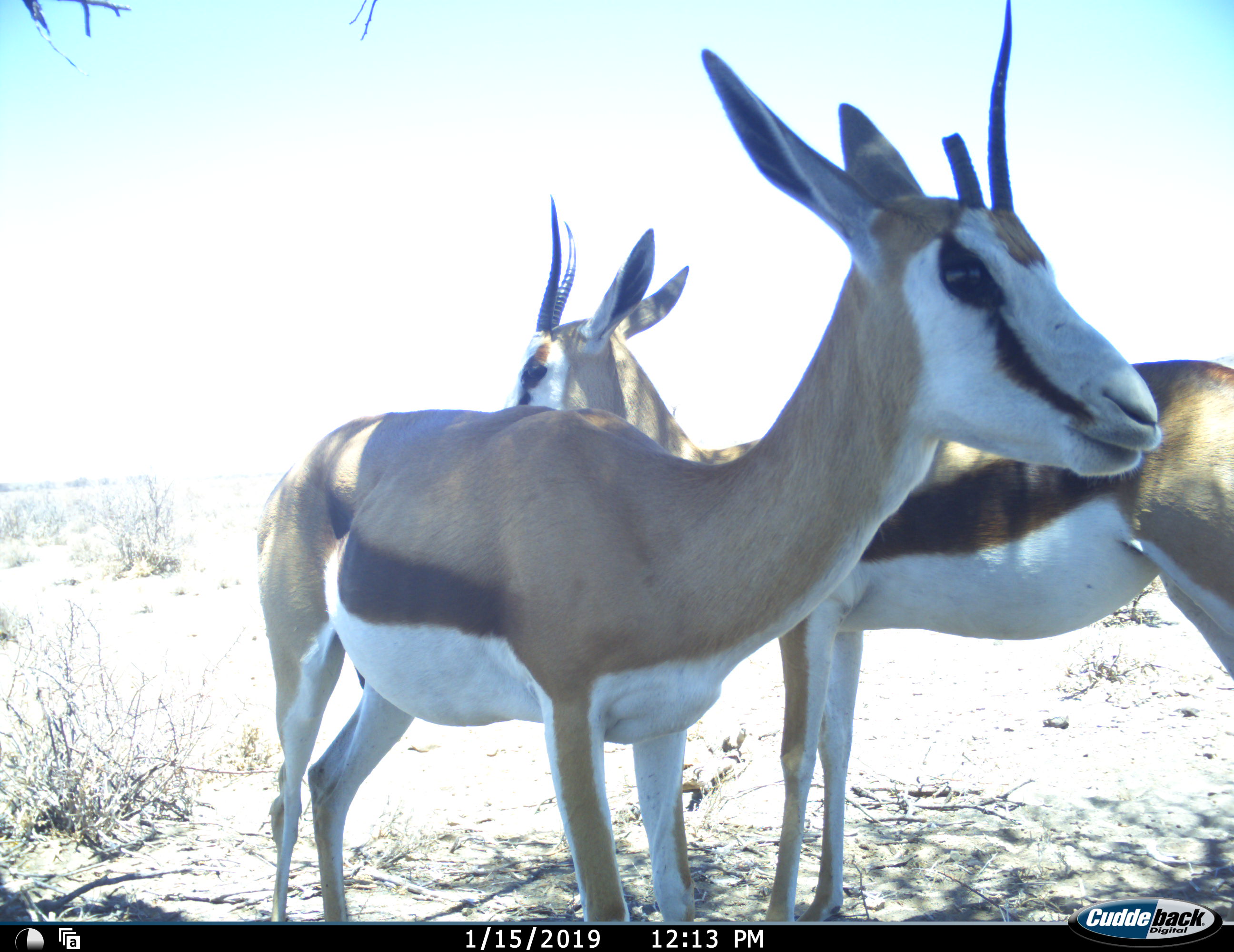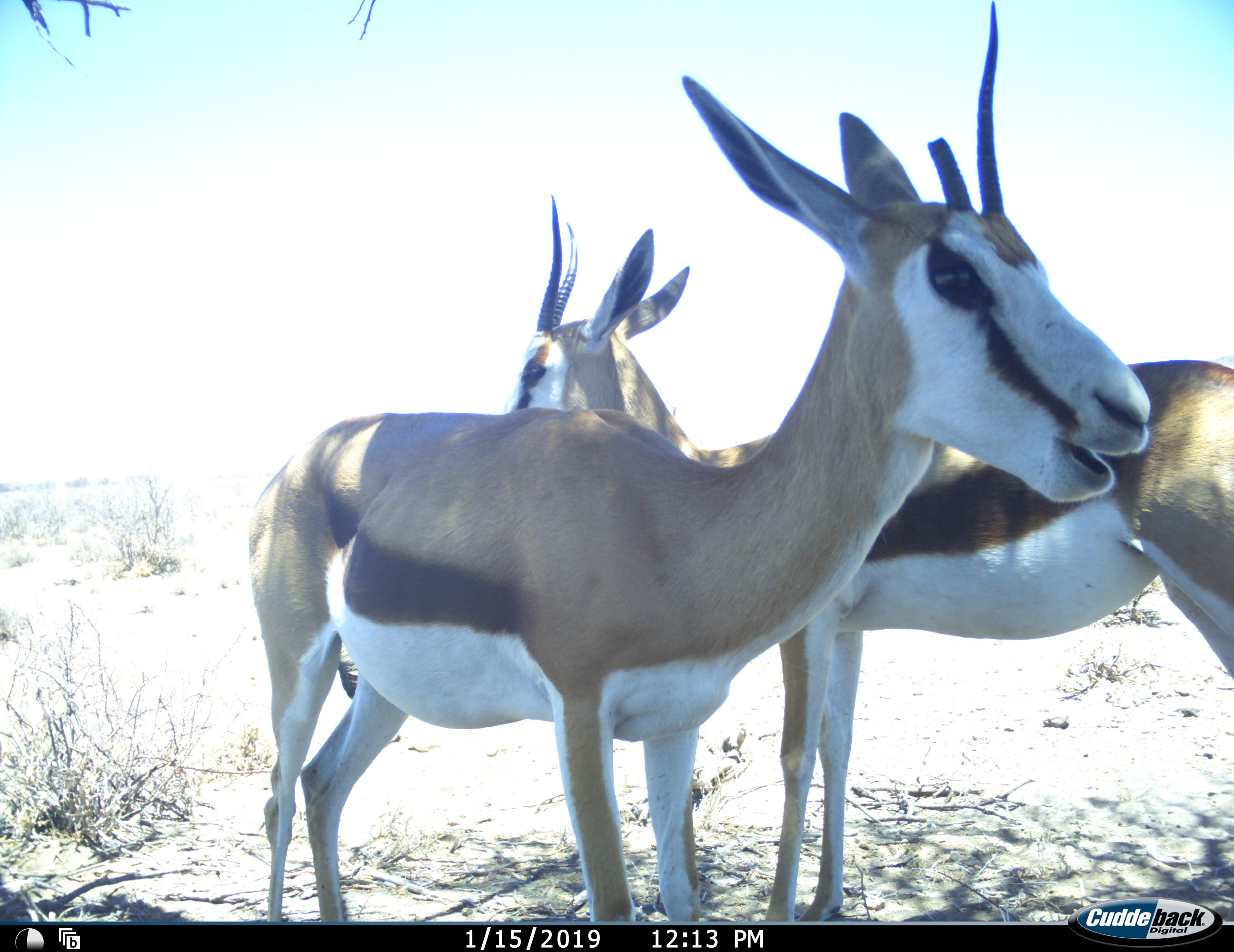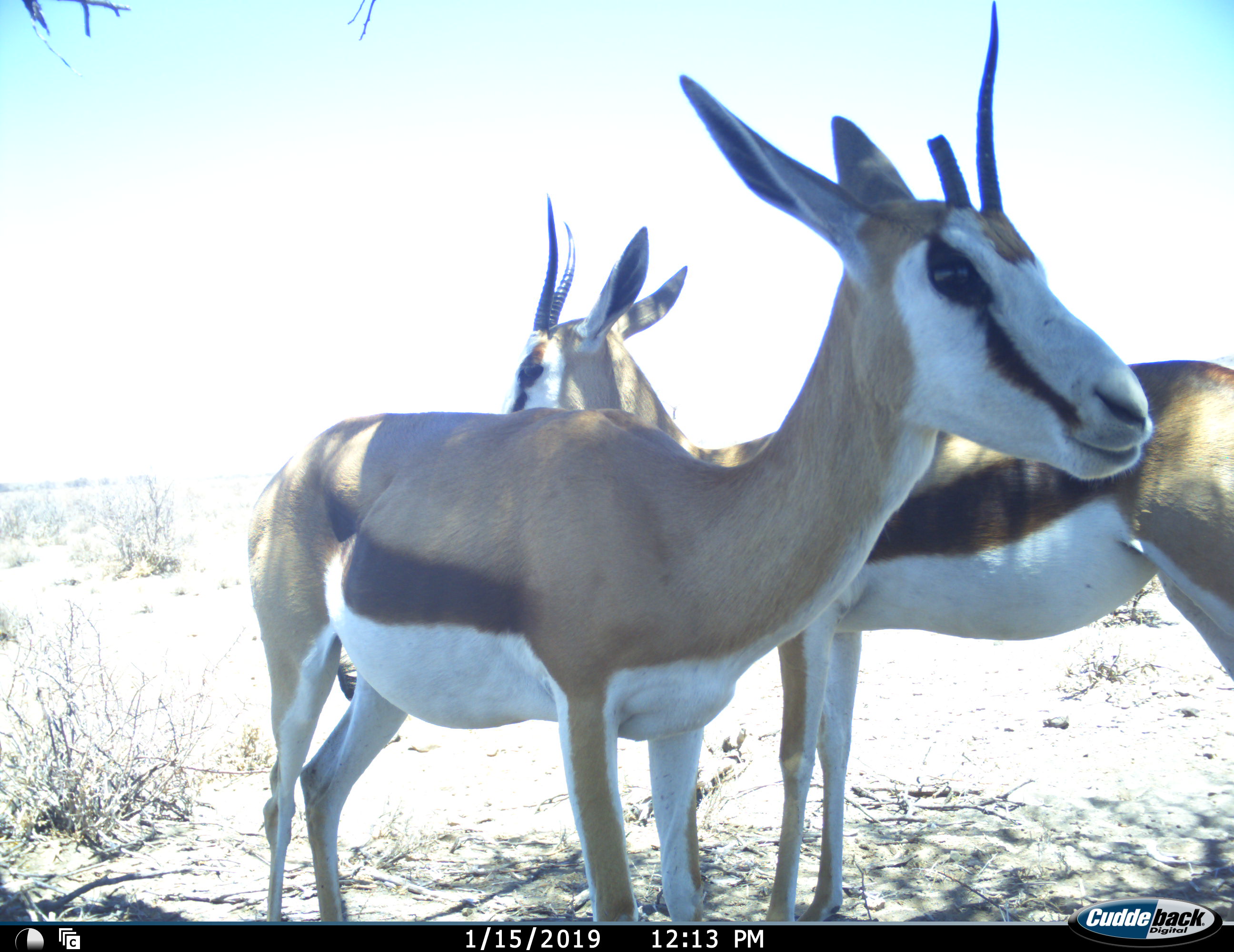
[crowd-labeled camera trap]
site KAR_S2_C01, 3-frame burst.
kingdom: Animalia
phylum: Chordata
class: Mammalia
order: Artiodactyla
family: Bovidae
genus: Antidorcas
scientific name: Antidorcas marsupialis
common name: springbok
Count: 2.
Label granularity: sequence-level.